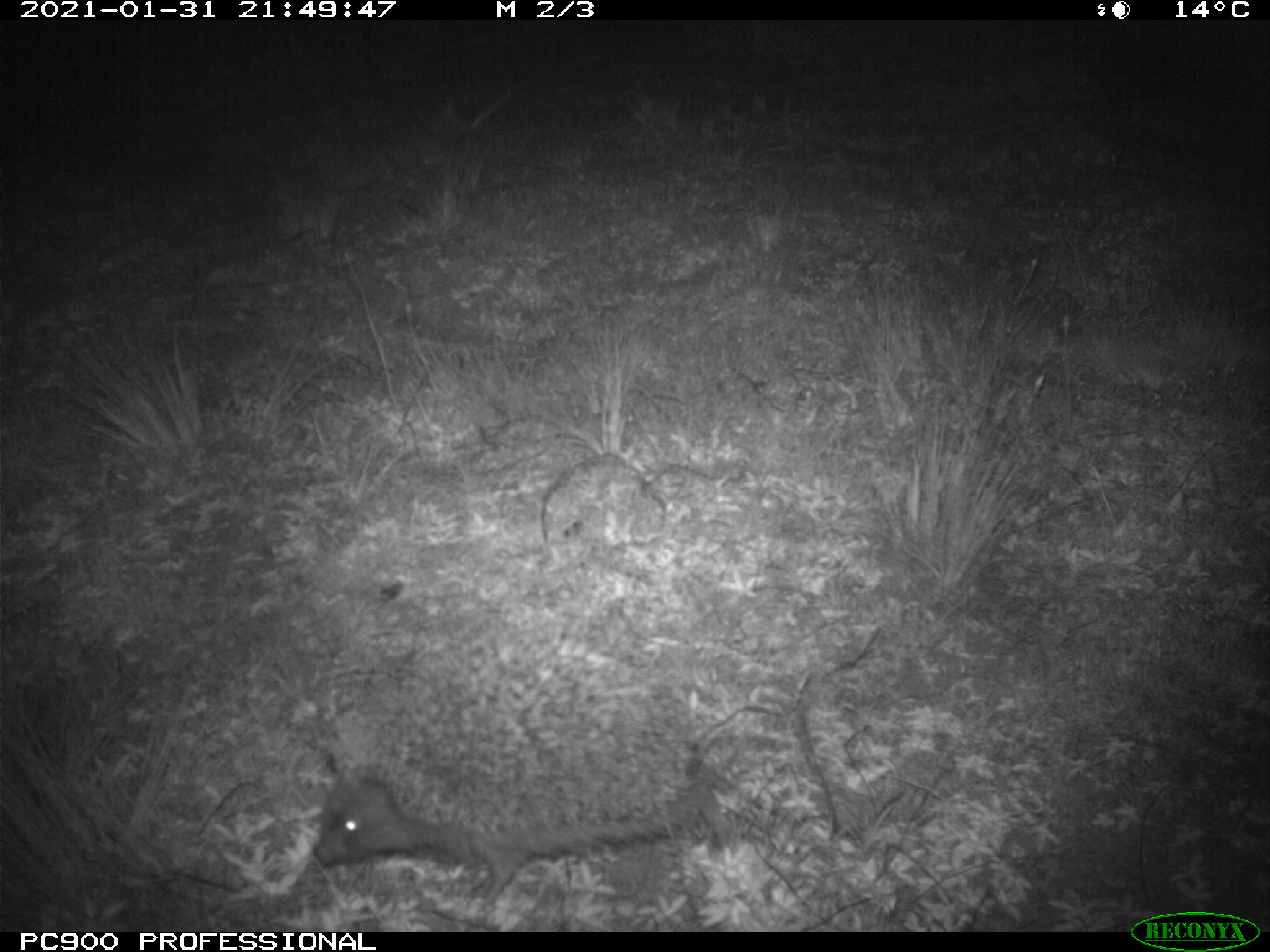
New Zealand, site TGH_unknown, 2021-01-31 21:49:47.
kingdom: Animalia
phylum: Chordata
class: Mammalia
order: Eulipotyphla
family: Erinaceidae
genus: Erinaceus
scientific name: Erinaceus europaeus europaeus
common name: european hedgehog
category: hedgehog